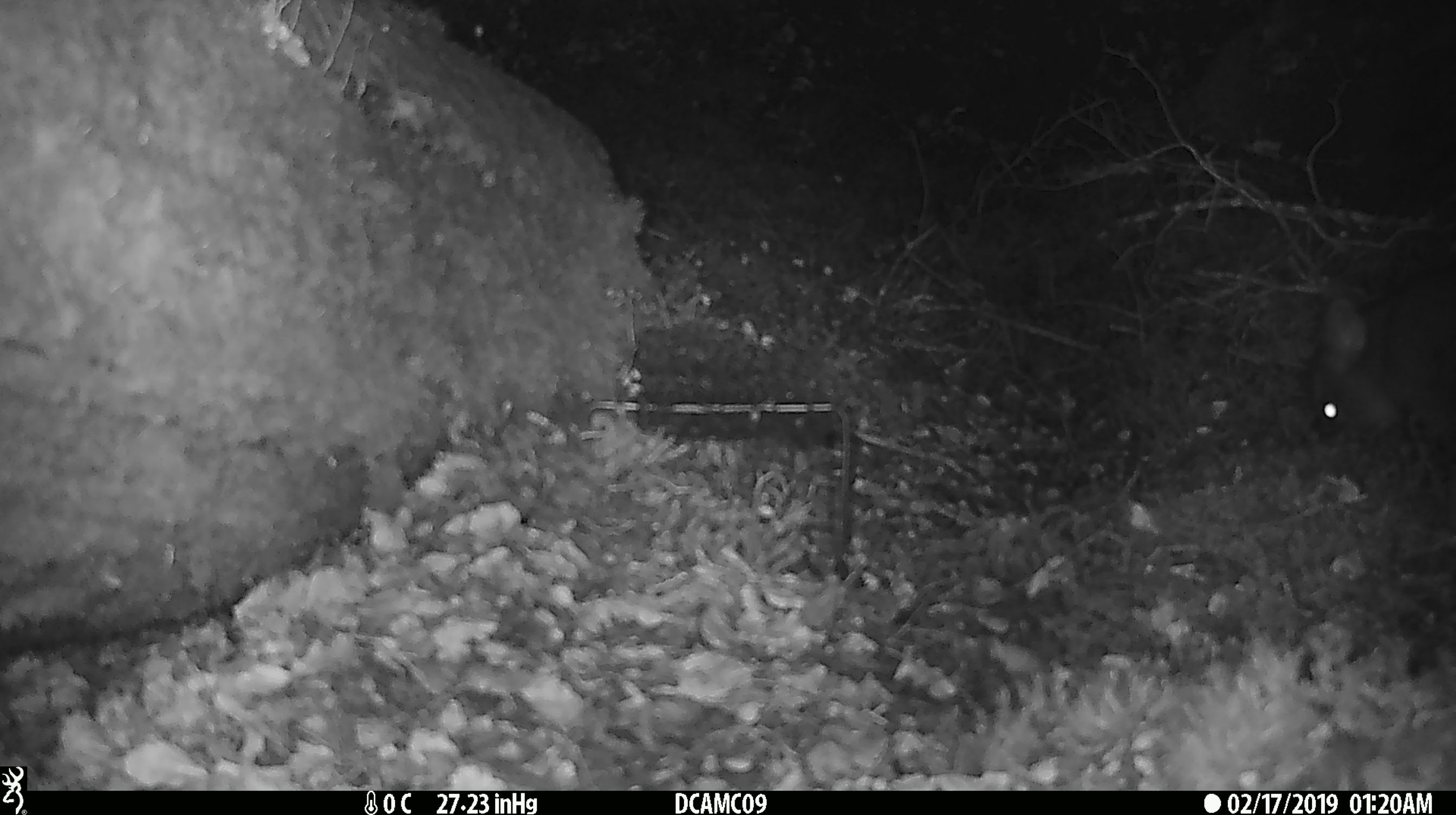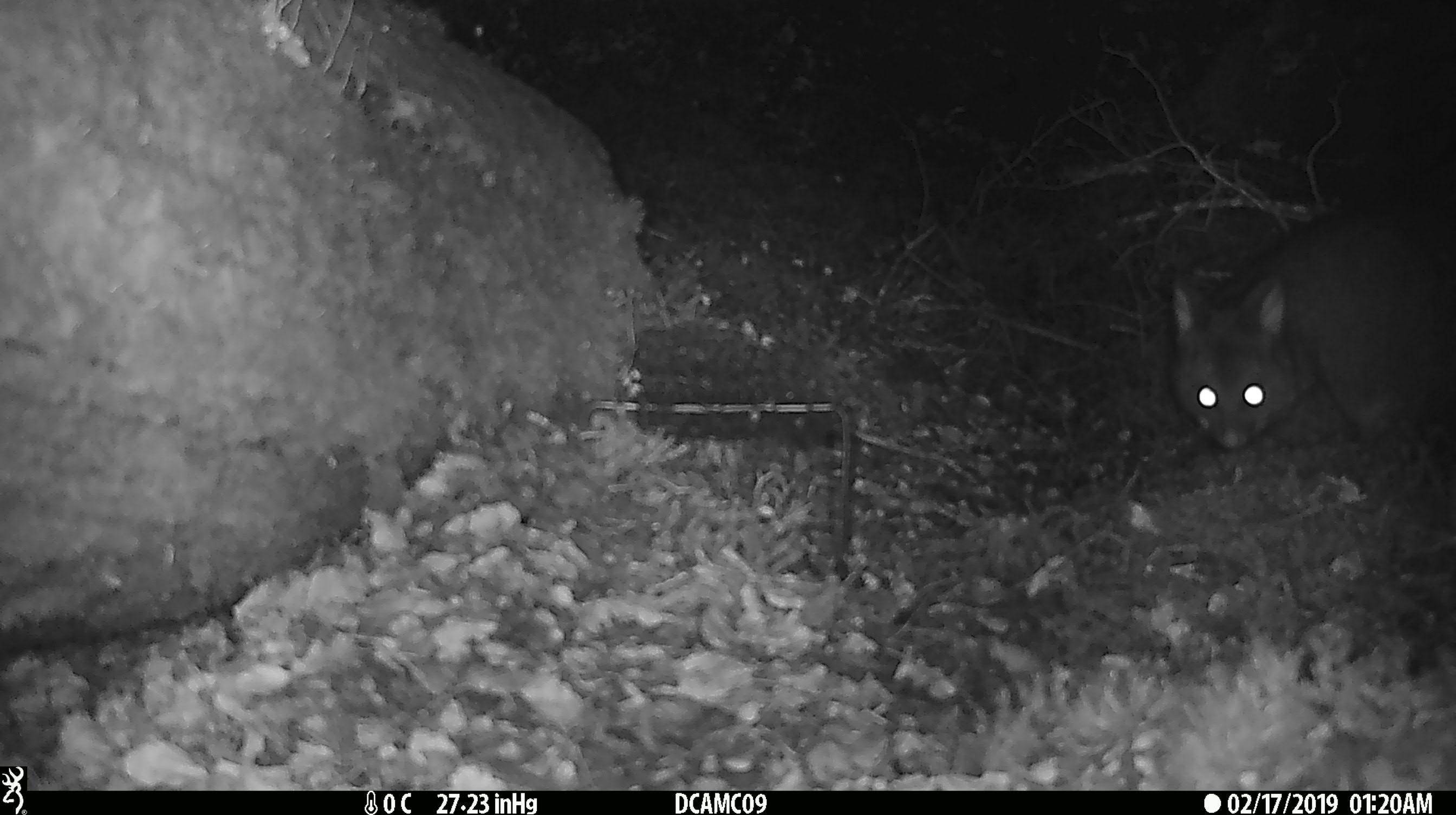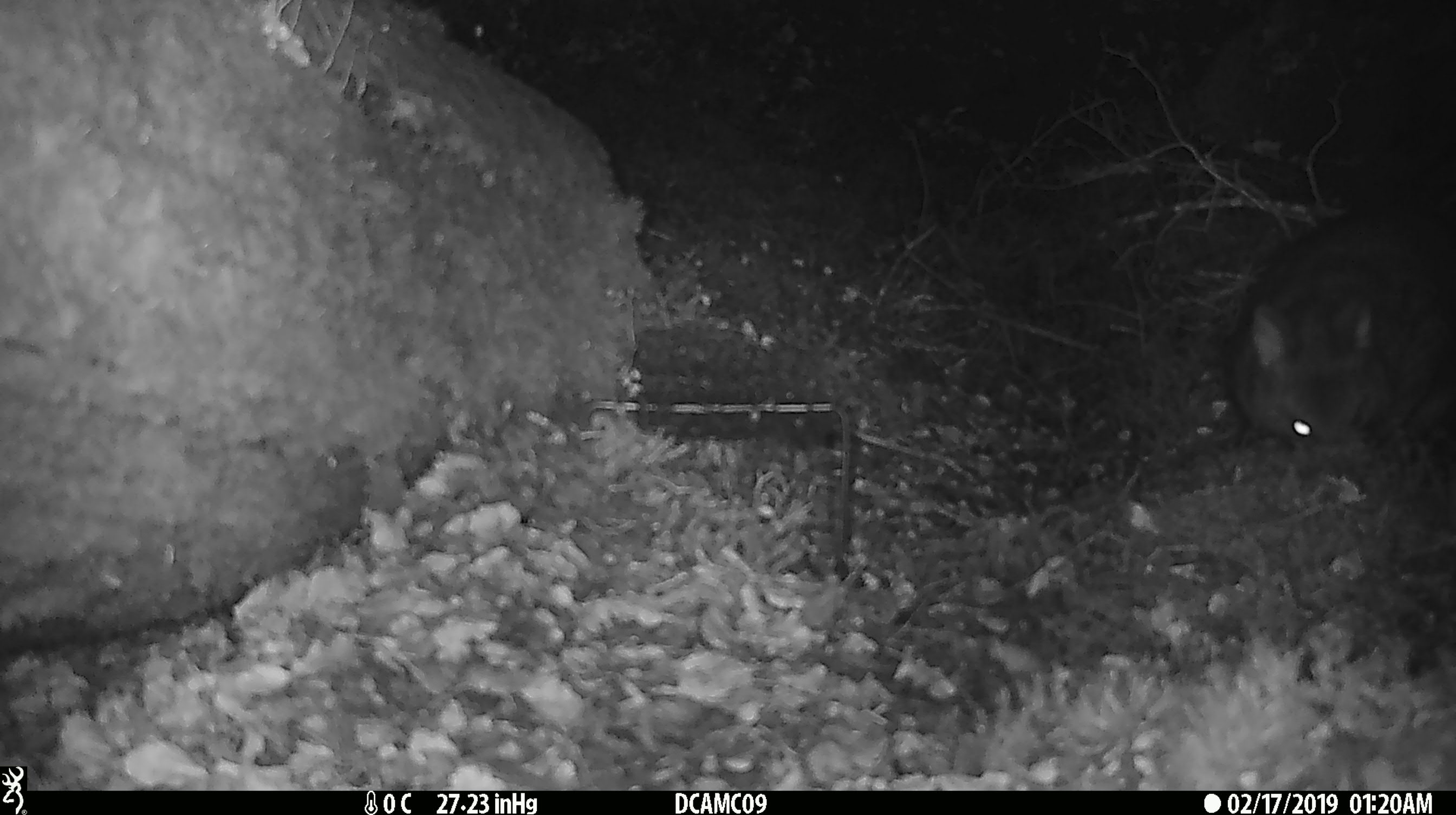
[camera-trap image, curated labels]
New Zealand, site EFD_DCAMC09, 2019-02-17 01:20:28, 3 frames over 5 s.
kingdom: Animalia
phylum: Chordata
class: Mammalia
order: Diprotodontia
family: Phalangeridae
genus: Trichosurus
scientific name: Trichosurus vulpecula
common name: common brushtail possum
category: possum